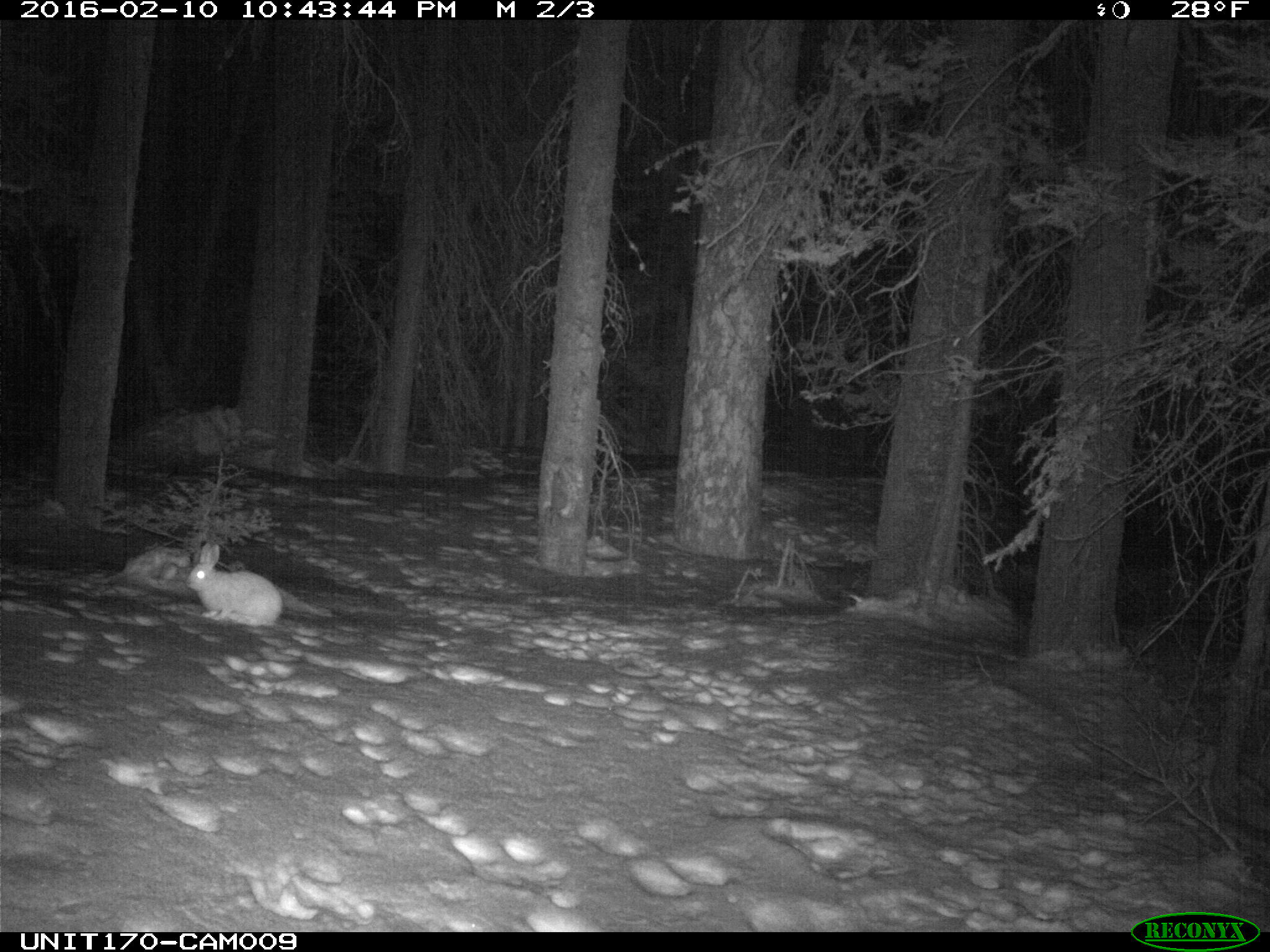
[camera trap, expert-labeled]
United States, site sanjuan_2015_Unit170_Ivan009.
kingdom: Animalia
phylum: Chordata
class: Mammalia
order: Lagomorpha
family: Leporidae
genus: Lepus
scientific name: Lepus americanus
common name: snowshoe hare